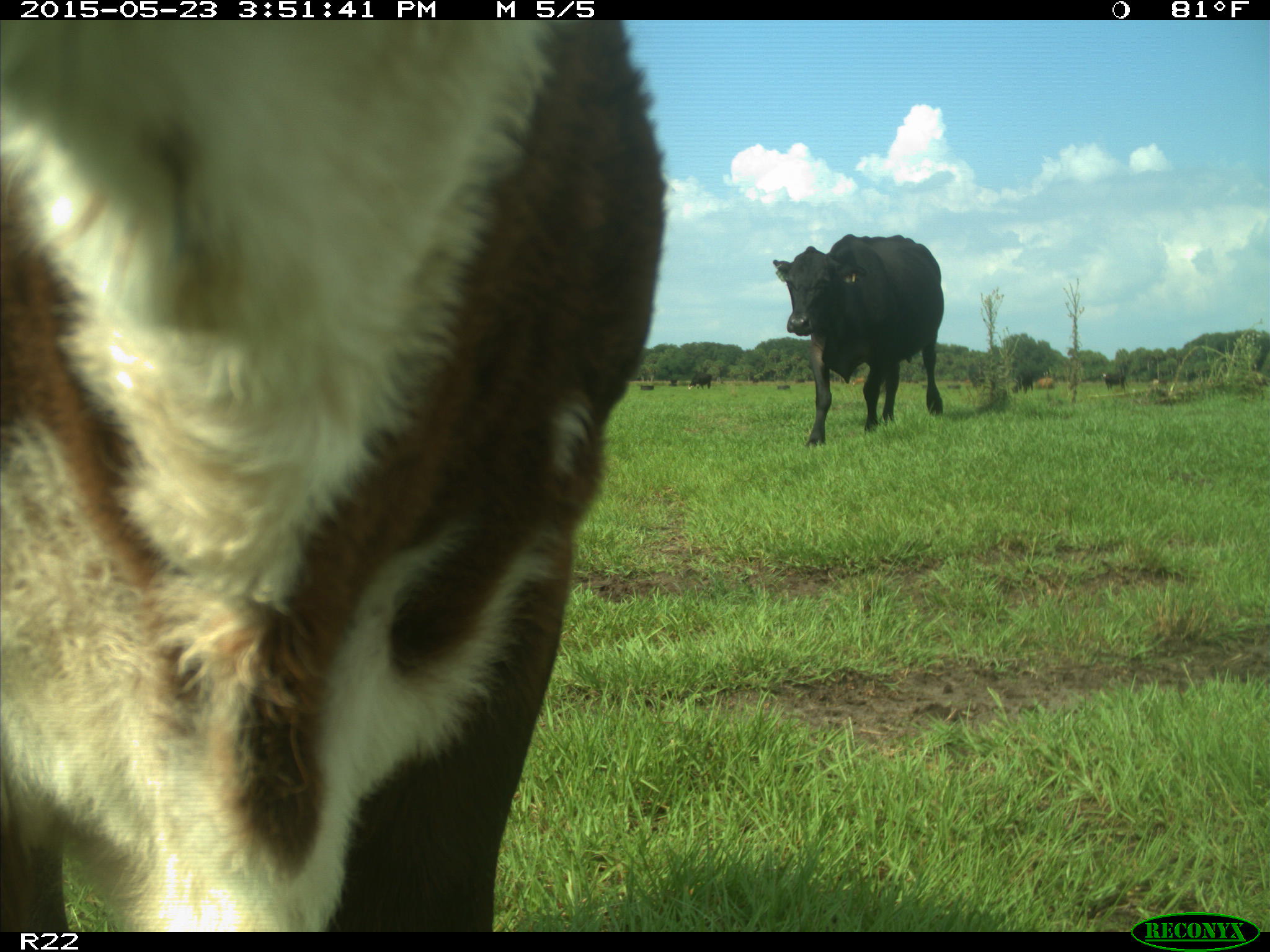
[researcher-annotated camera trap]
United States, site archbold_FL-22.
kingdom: Animalia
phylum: Chordata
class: Mammalia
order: Artiodactyla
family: Bovidae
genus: Bos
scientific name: Bos taurus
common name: domestic cow